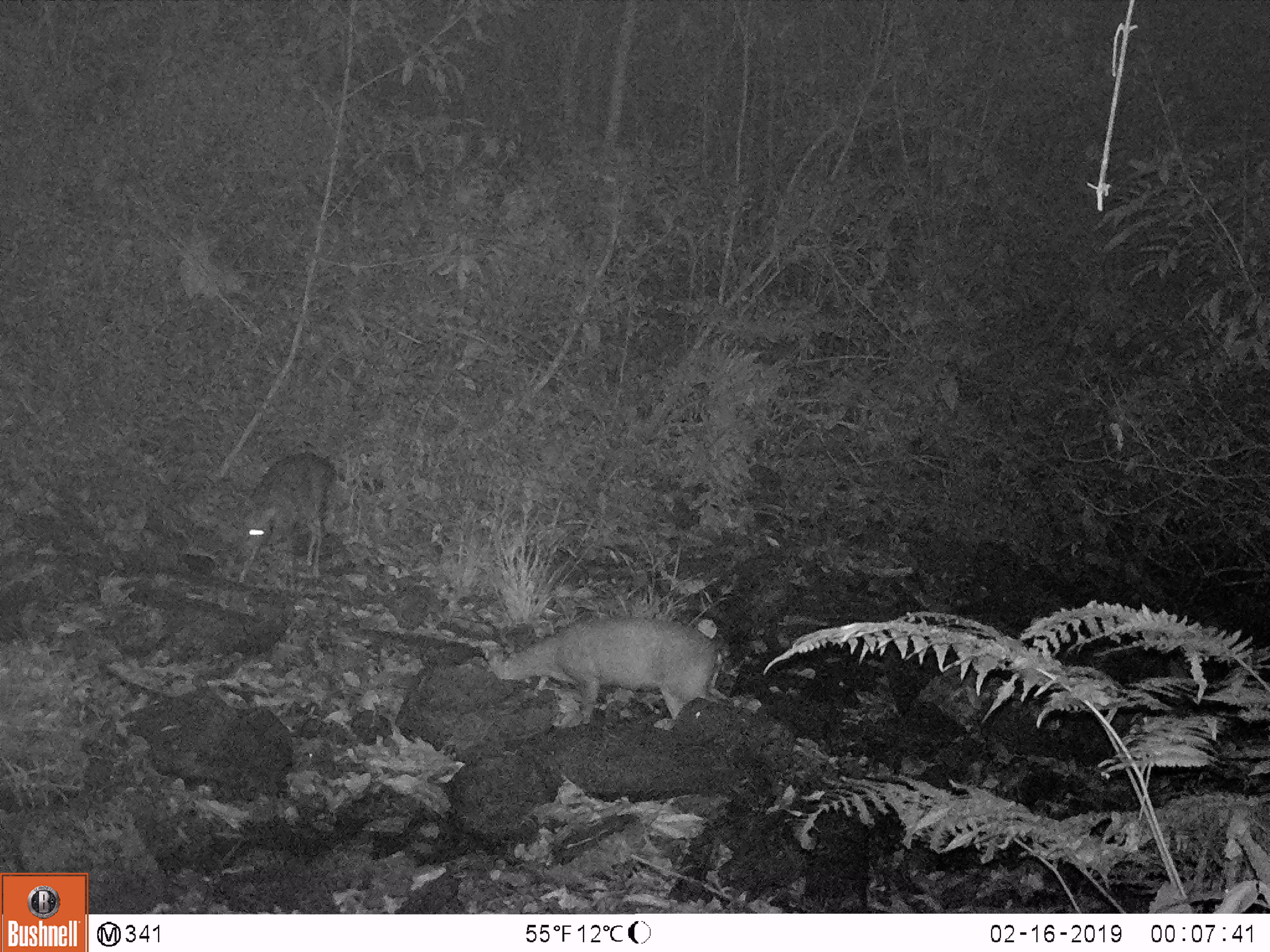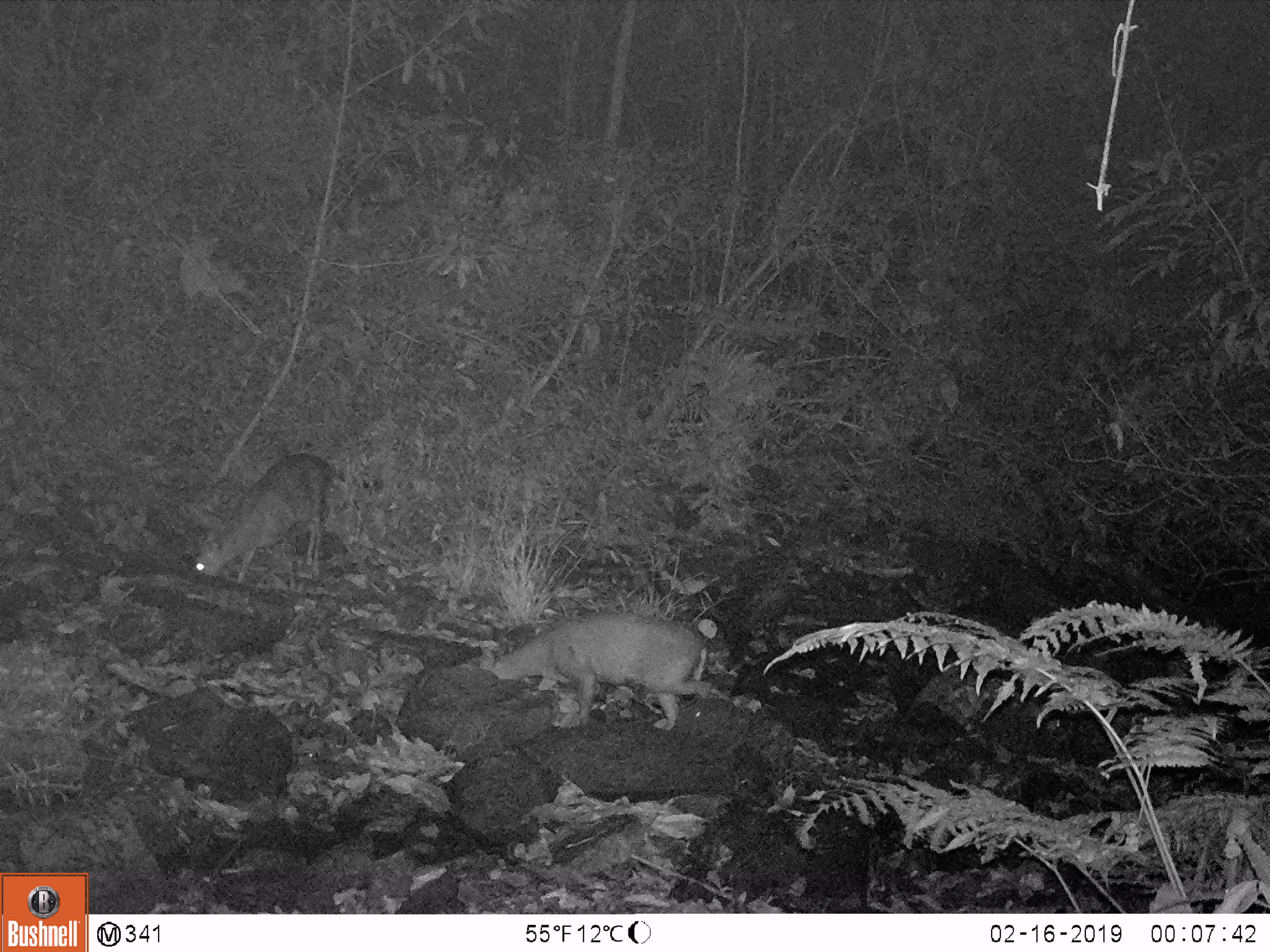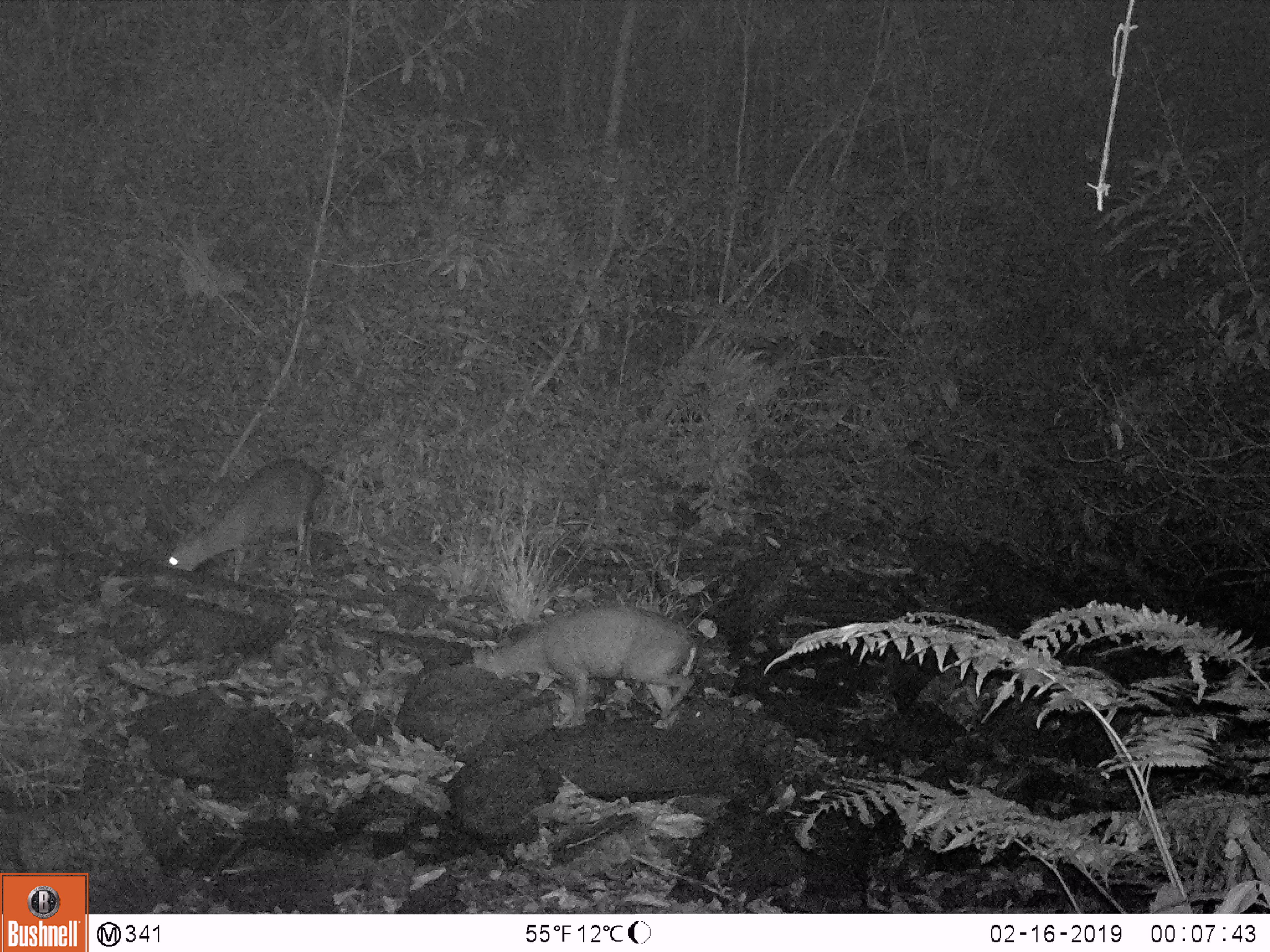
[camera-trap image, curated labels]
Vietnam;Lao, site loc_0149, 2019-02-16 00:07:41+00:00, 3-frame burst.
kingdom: Animalia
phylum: Chordata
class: Mammalia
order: Artiodactyla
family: Cervidae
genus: Muntiacus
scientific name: Muntiacus rooseveltorum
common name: roosevelt's muntjac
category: roosevelts muntjac group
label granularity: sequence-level